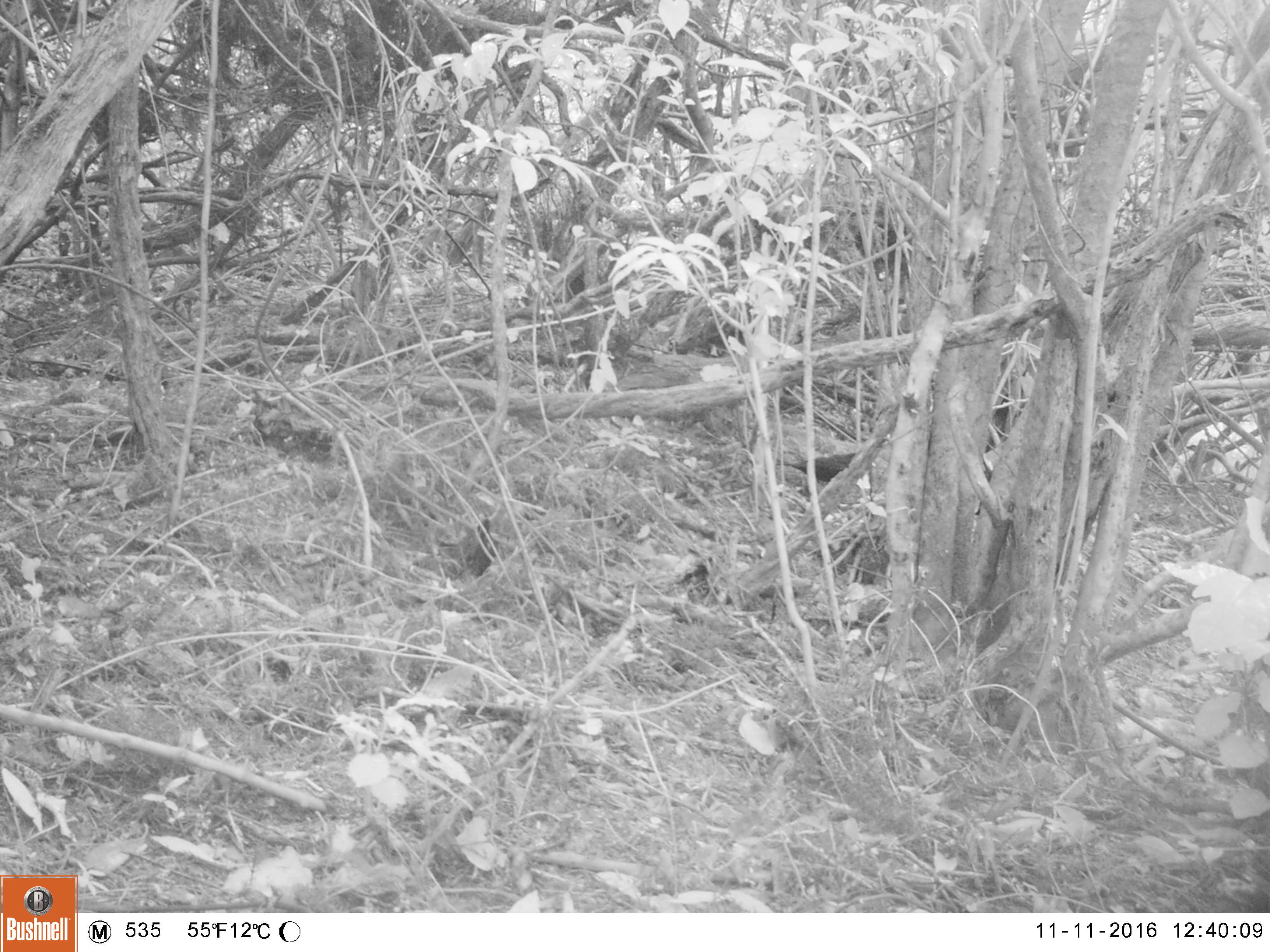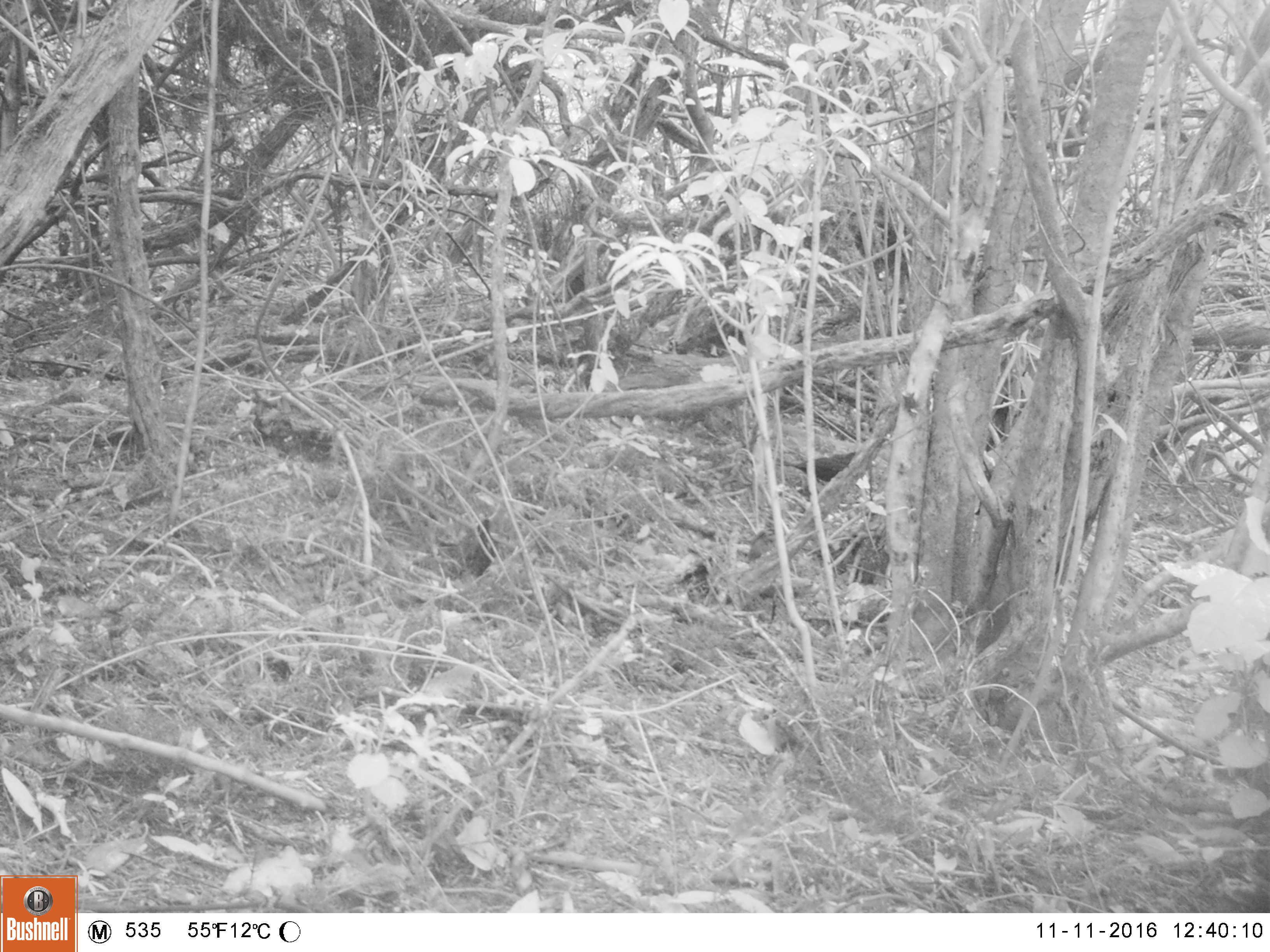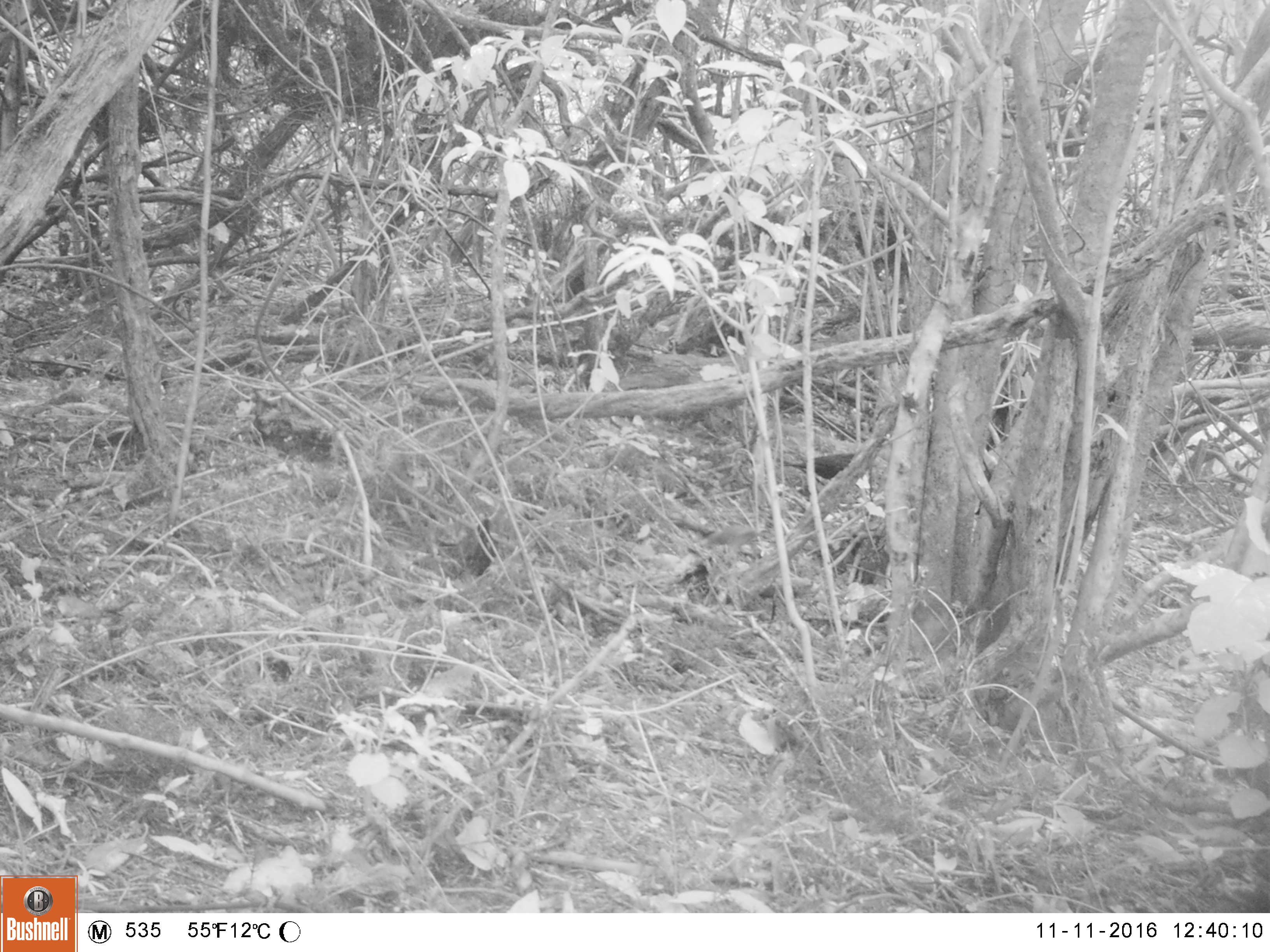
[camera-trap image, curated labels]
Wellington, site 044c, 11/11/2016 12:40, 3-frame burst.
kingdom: Animalia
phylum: Chordata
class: Aves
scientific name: Aves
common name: bird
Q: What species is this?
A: Bird (Aves).